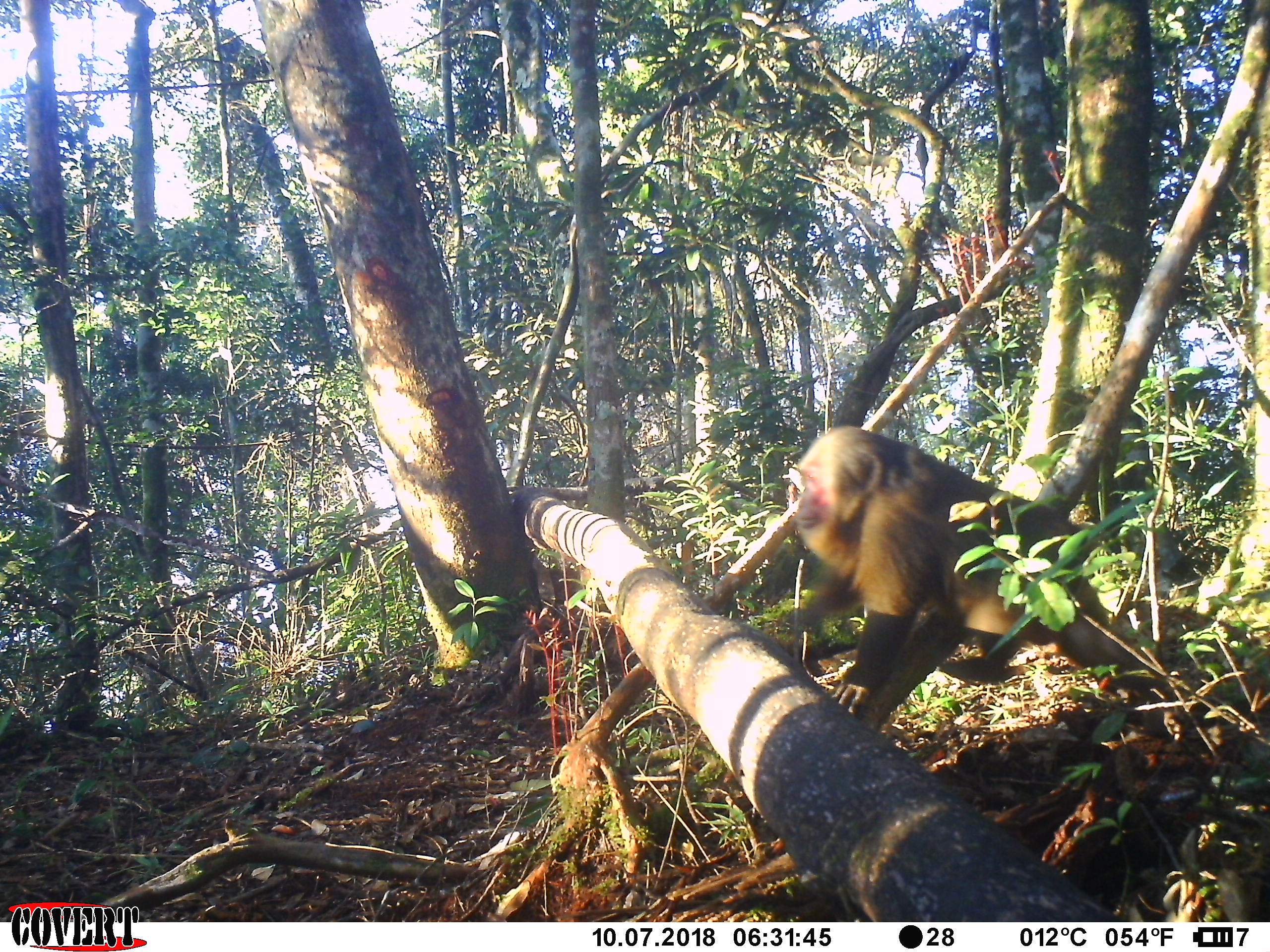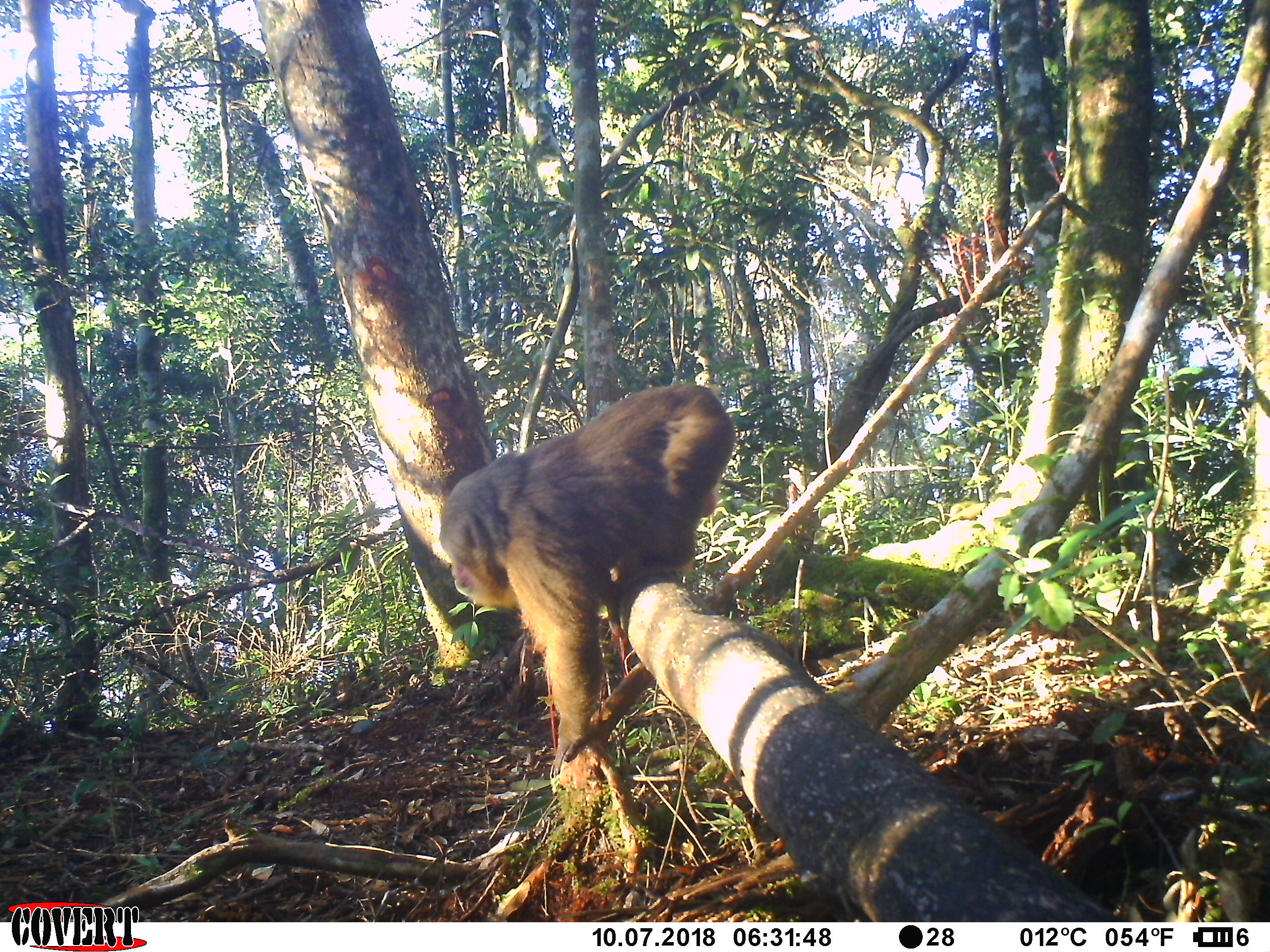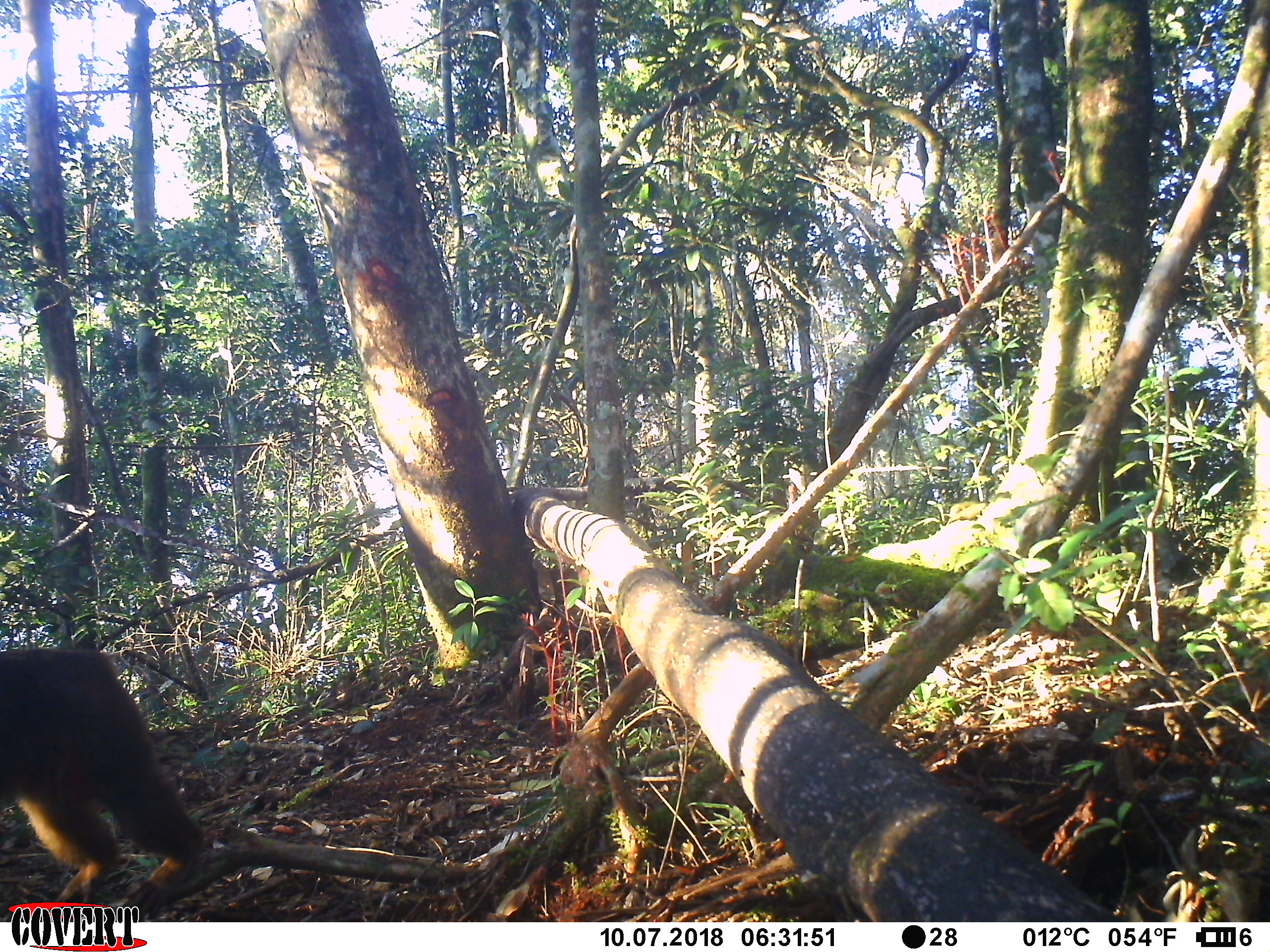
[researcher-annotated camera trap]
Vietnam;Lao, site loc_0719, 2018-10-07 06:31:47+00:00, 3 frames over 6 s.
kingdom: Animalia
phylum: Chordata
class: Mammalia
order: Primates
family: Cercopithecidae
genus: Macaca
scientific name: Macaca arctoides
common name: stump-tailed macaque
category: stump tailed macaque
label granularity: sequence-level